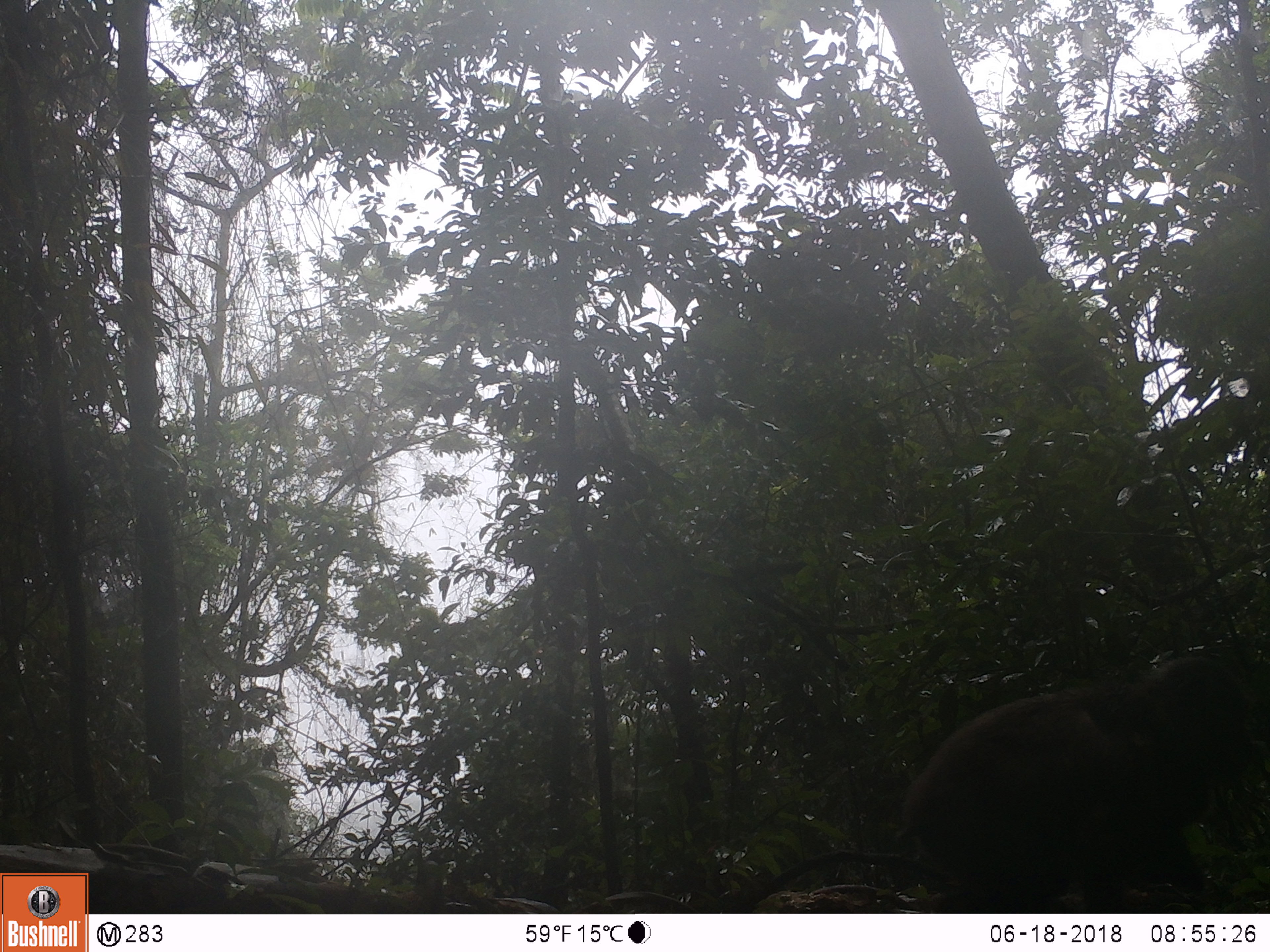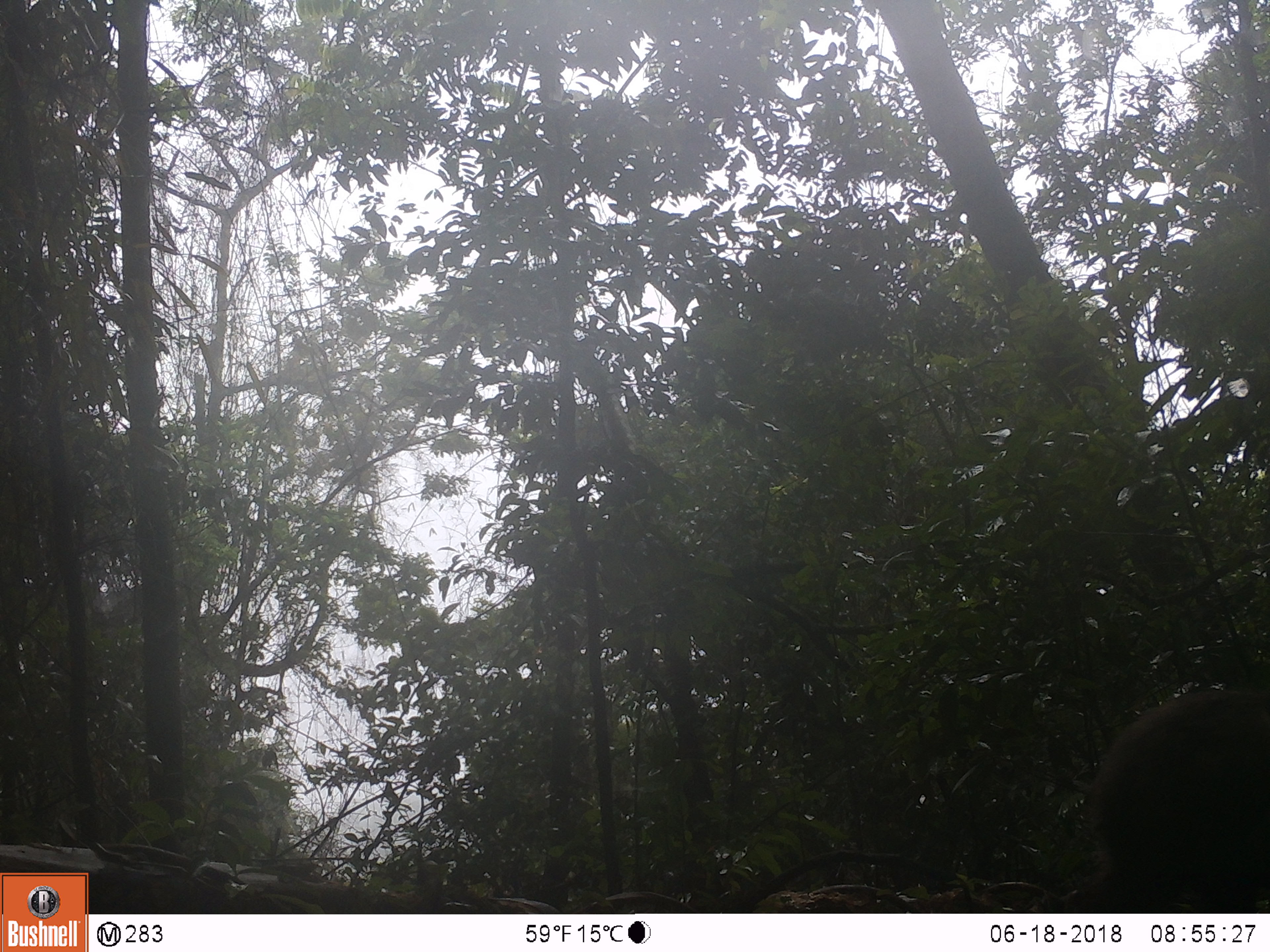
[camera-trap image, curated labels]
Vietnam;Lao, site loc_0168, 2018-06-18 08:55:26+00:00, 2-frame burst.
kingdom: Animalia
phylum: Chordata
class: Mammalia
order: Primates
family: Cercopithecidae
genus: Macaca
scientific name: Macaca arctoides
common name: stump-tailed macaque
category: stump tailed macaque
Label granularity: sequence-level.